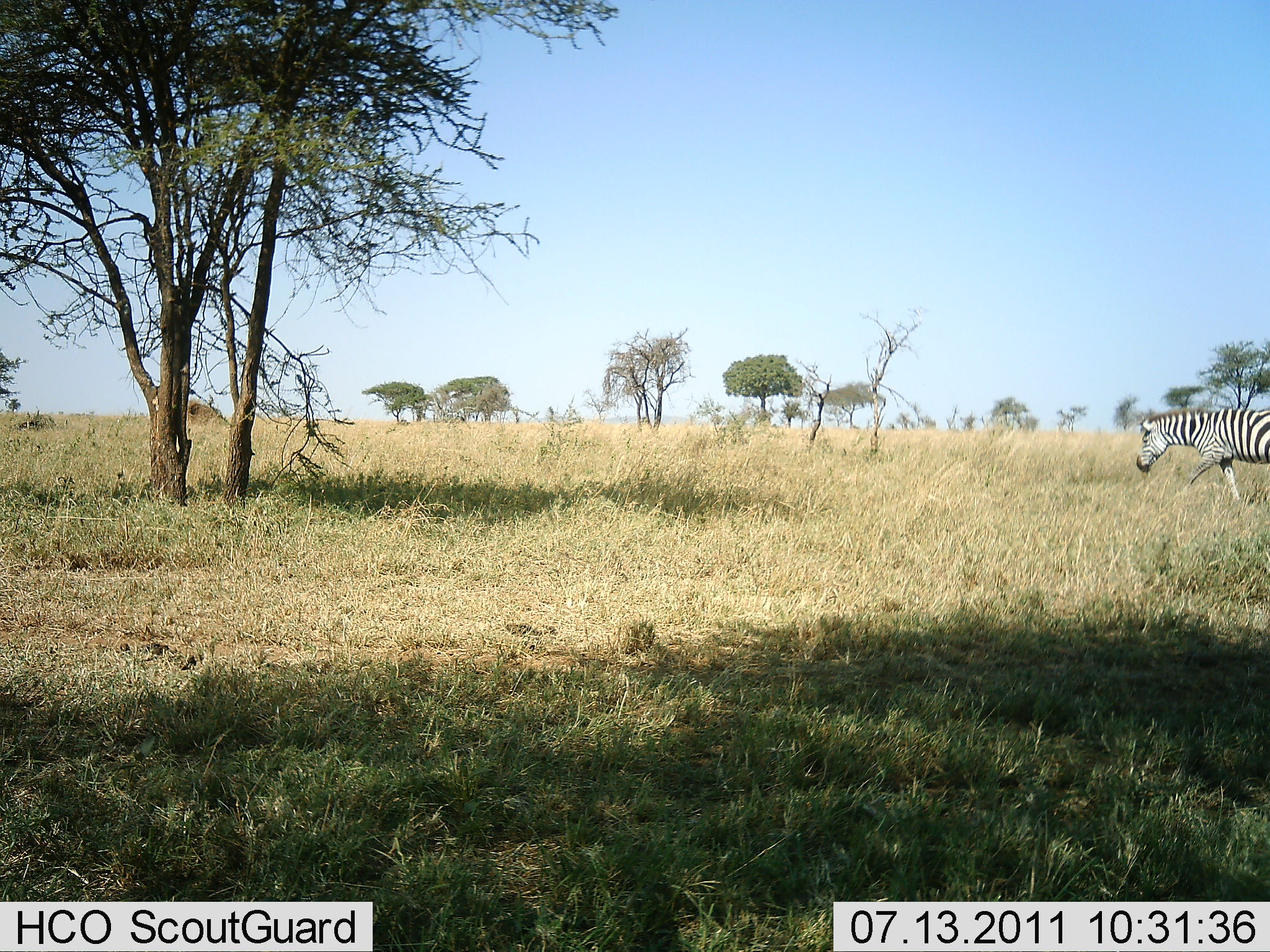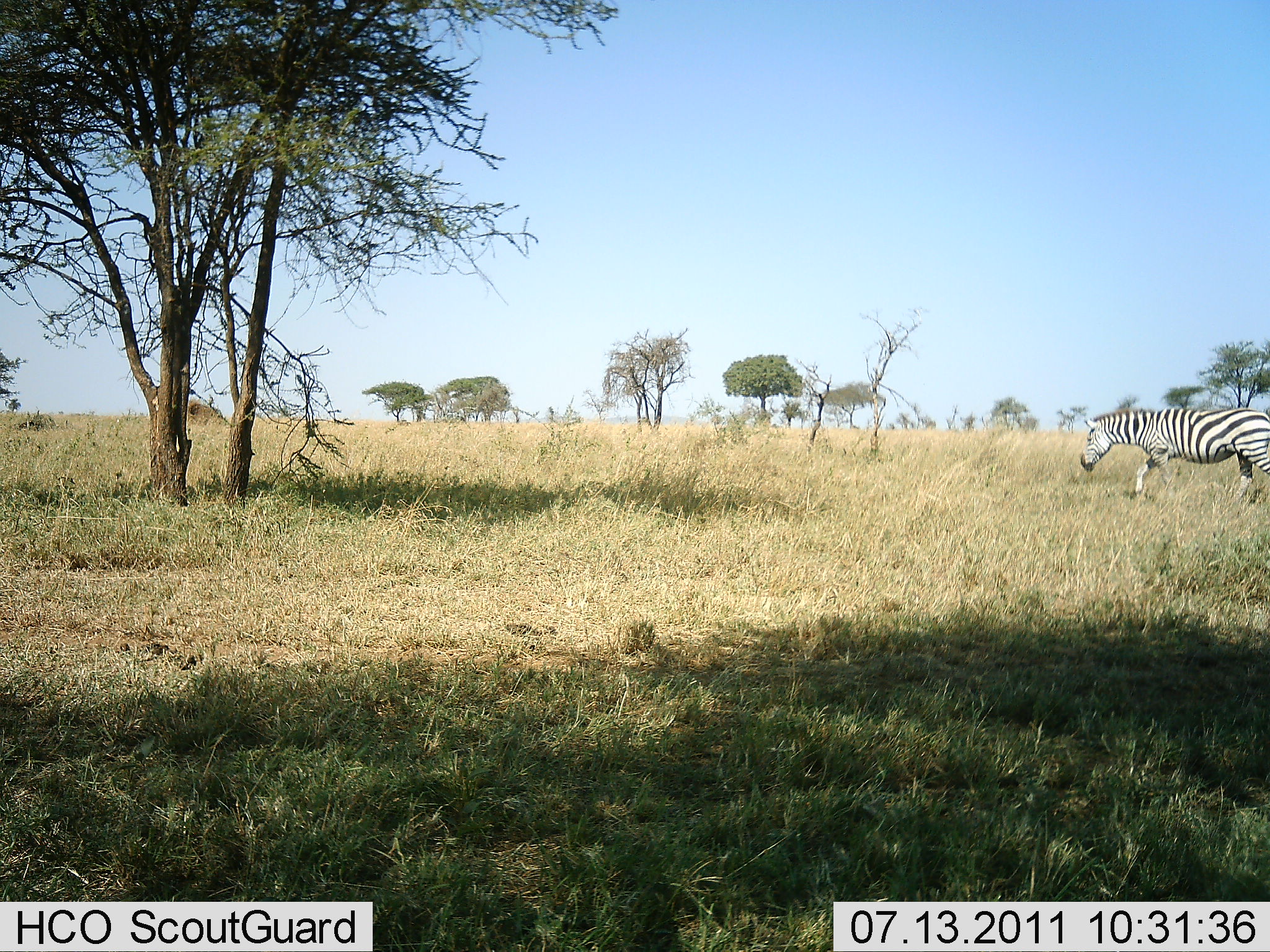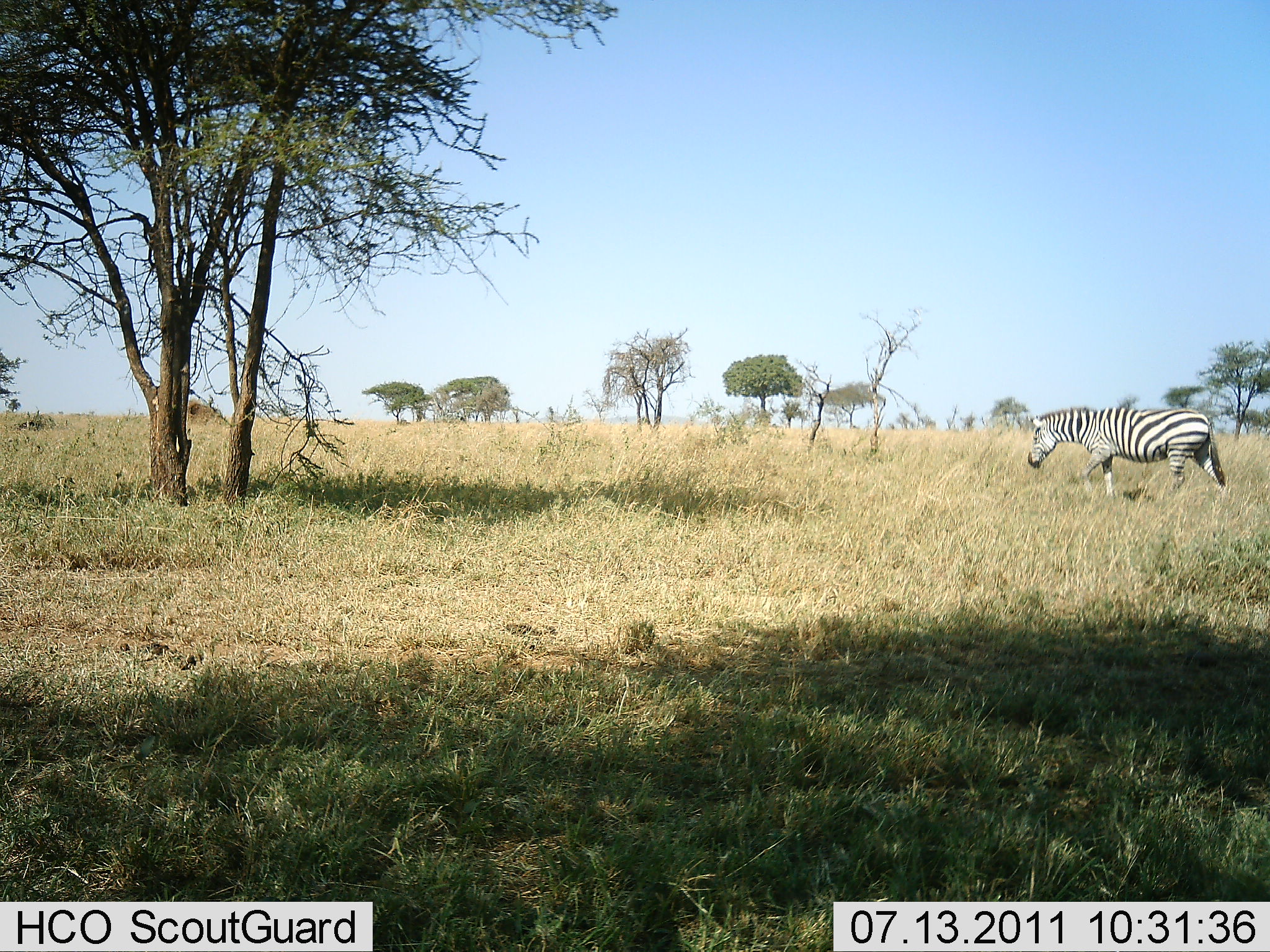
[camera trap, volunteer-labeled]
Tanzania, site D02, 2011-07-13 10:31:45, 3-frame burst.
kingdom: Animalia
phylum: Chordata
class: Mammalia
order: Perissodactyla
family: Equidae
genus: Equus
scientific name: Equus quagga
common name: plains zebra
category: zebra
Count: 1.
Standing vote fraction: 0%.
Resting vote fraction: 0%.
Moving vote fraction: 100%.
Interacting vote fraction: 0%.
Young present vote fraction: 0%.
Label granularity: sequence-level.